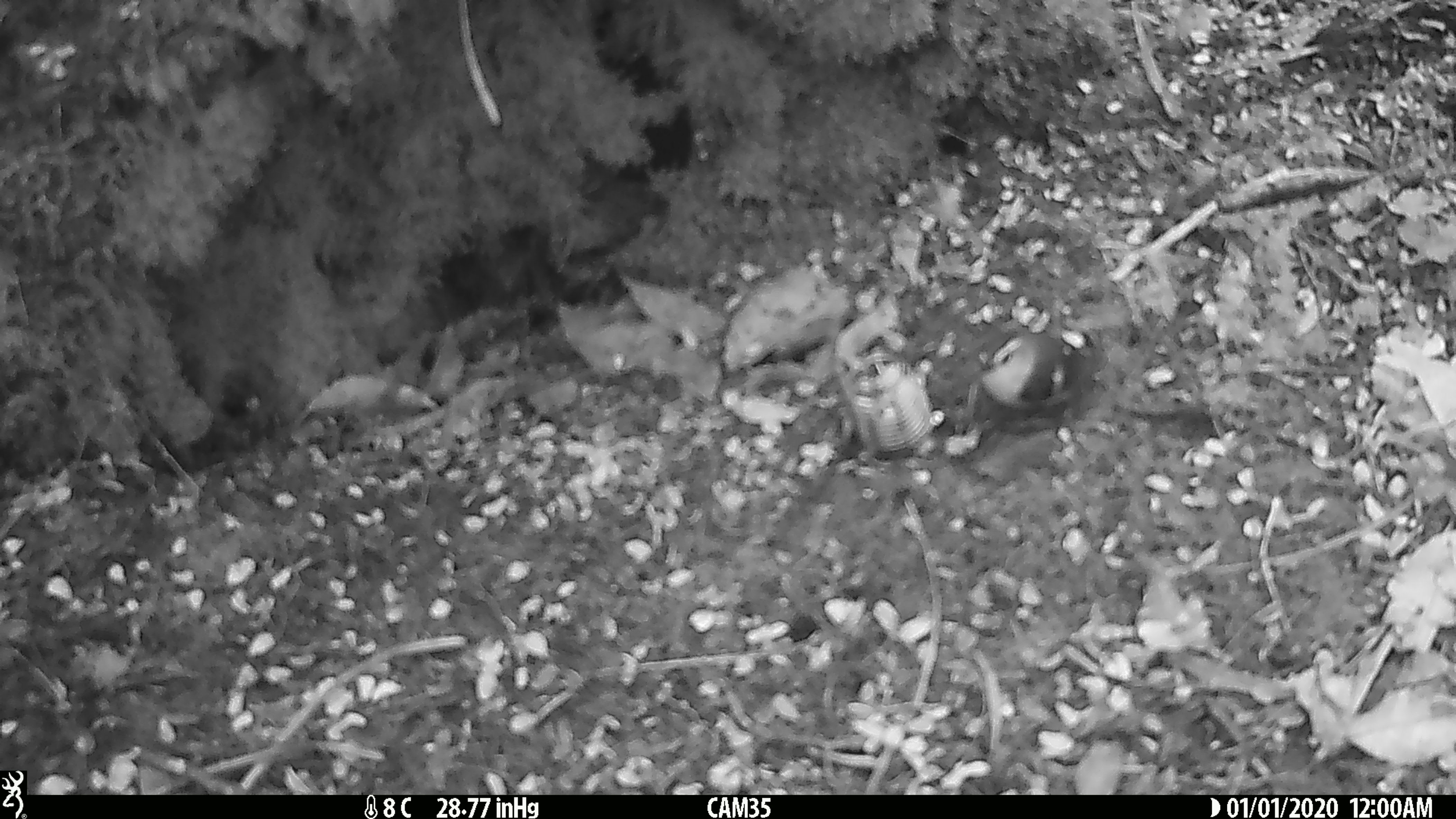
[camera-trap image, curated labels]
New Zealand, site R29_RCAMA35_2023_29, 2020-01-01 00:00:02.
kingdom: Animalia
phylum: Chordata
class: Aves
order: Passeriformes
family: Acanthisittidae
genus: Acanthisitta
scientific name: Acanthisitta chloris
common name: rifleman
Rifleman (Acanthisitta chloris).